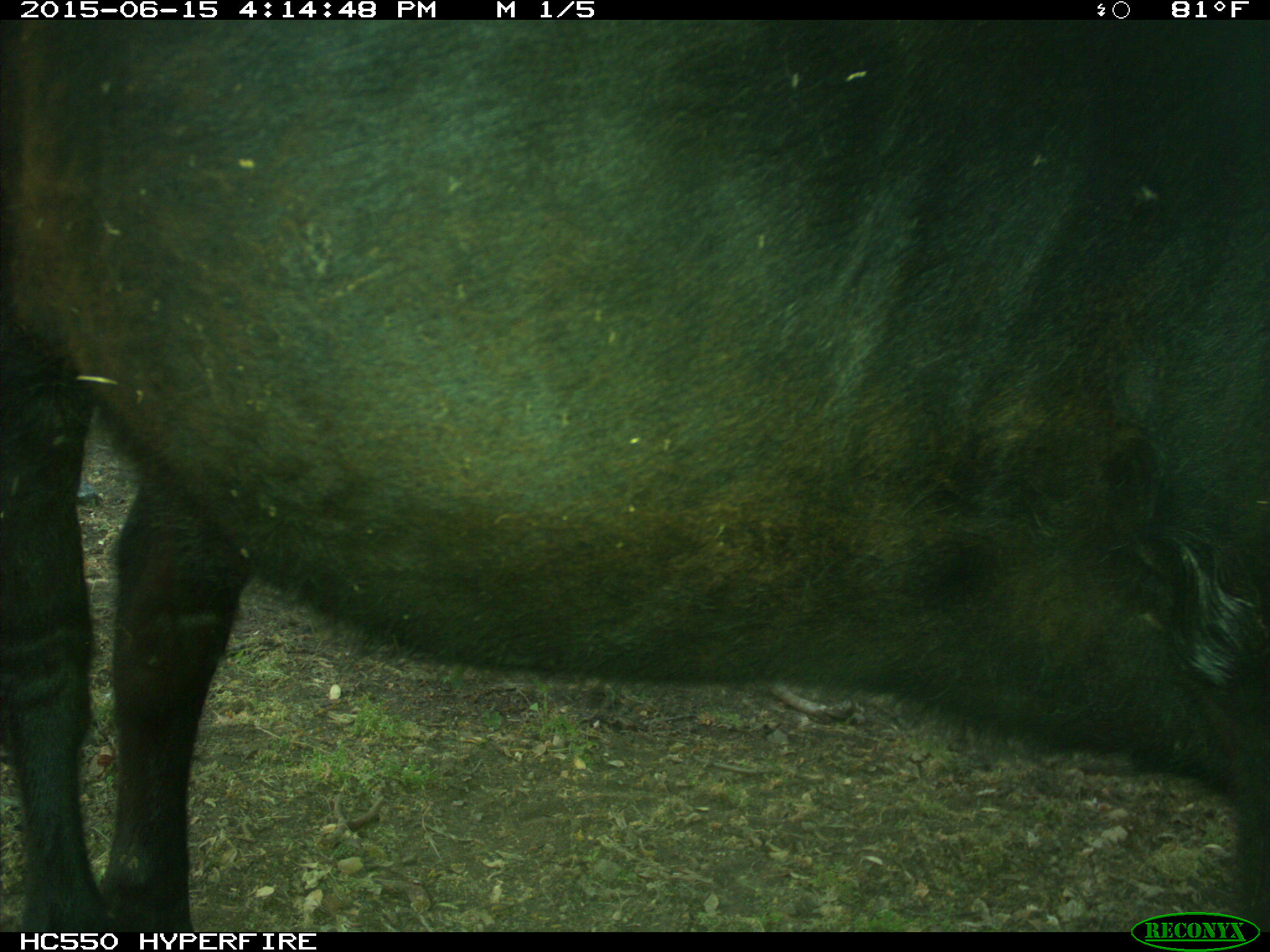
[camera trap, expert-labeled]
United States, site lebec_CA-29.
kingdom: Animalia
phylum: Chordata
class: Mammalia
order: Artiodactyla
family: Bovidae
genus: Bos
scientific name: Bos taurus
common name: domestic cow